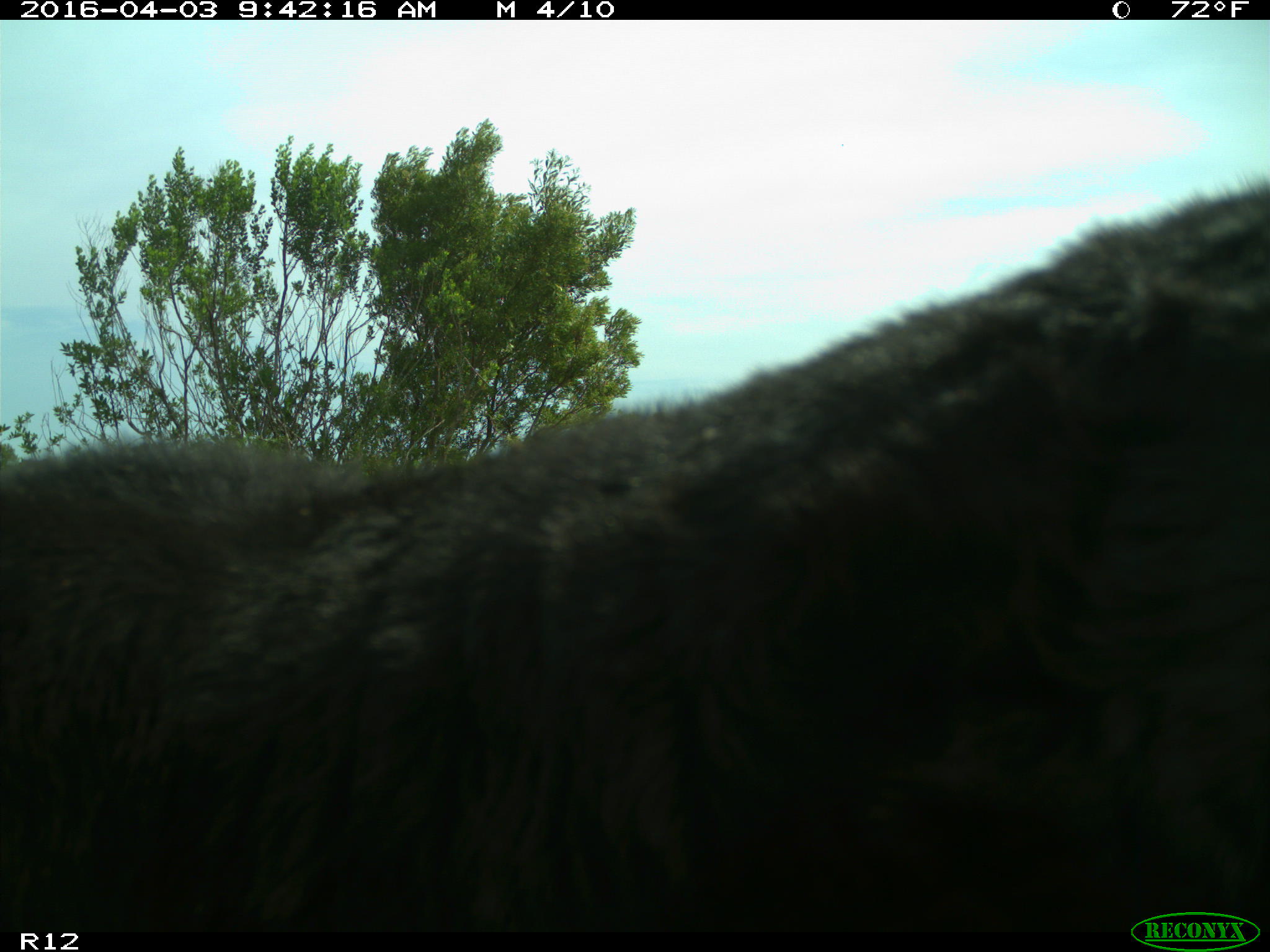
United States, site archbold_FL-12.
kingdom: Animalia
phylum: Chordata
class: Mammalia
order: Artiodactyla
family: Bovidae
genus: Bos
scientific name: Bos taurus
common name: domestic cow